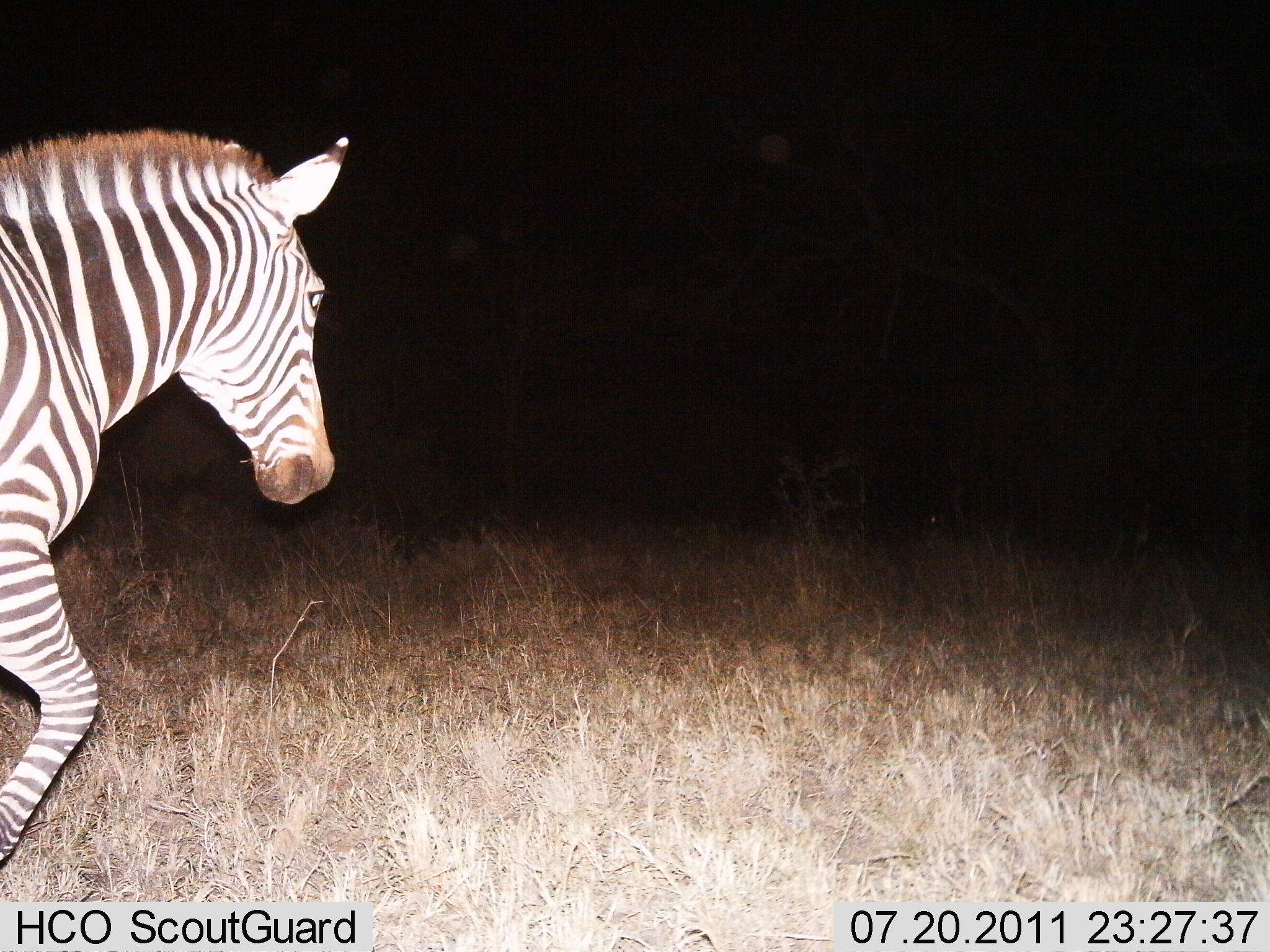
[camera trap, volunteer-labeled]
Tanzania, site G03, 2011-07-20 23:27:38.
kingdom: Animalia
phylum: Chordata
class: Mammalia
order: Perissodactyla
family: Equidae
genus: Equus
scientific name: Equus quagga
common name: plains zebra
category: zebra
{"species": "zebra (plains zebra) (Equus quagga)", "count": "1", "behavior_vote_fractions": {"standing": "9%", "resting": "0%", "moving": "91%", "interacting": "0%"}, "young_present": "0%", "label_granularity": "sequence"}